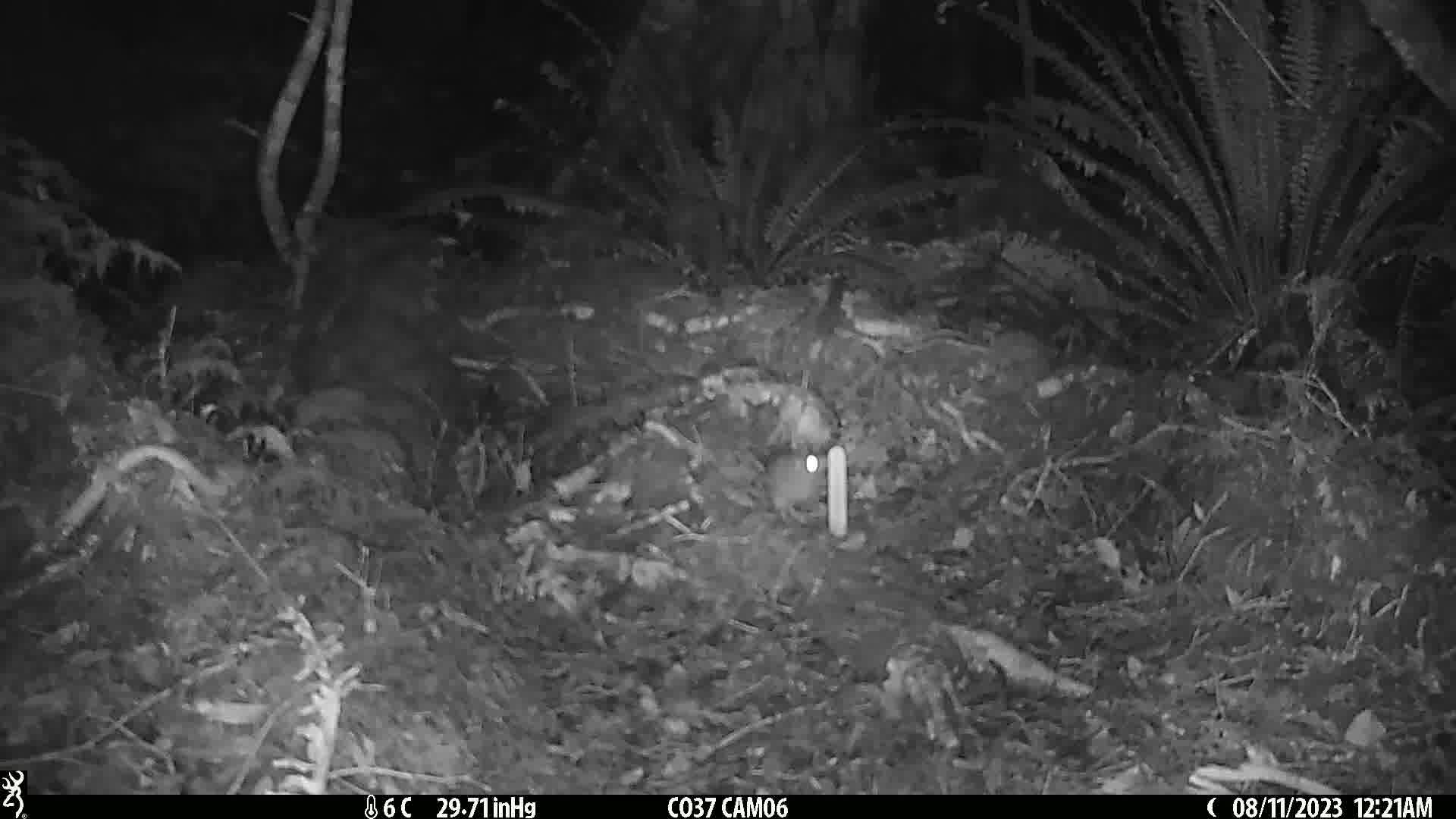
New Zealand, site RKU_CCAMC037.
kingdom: Animalia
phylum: Chordata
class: Mammalia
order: Rodentia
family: Muridae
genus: Rattus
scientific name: Rattus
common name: rat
Rat (Rattus).